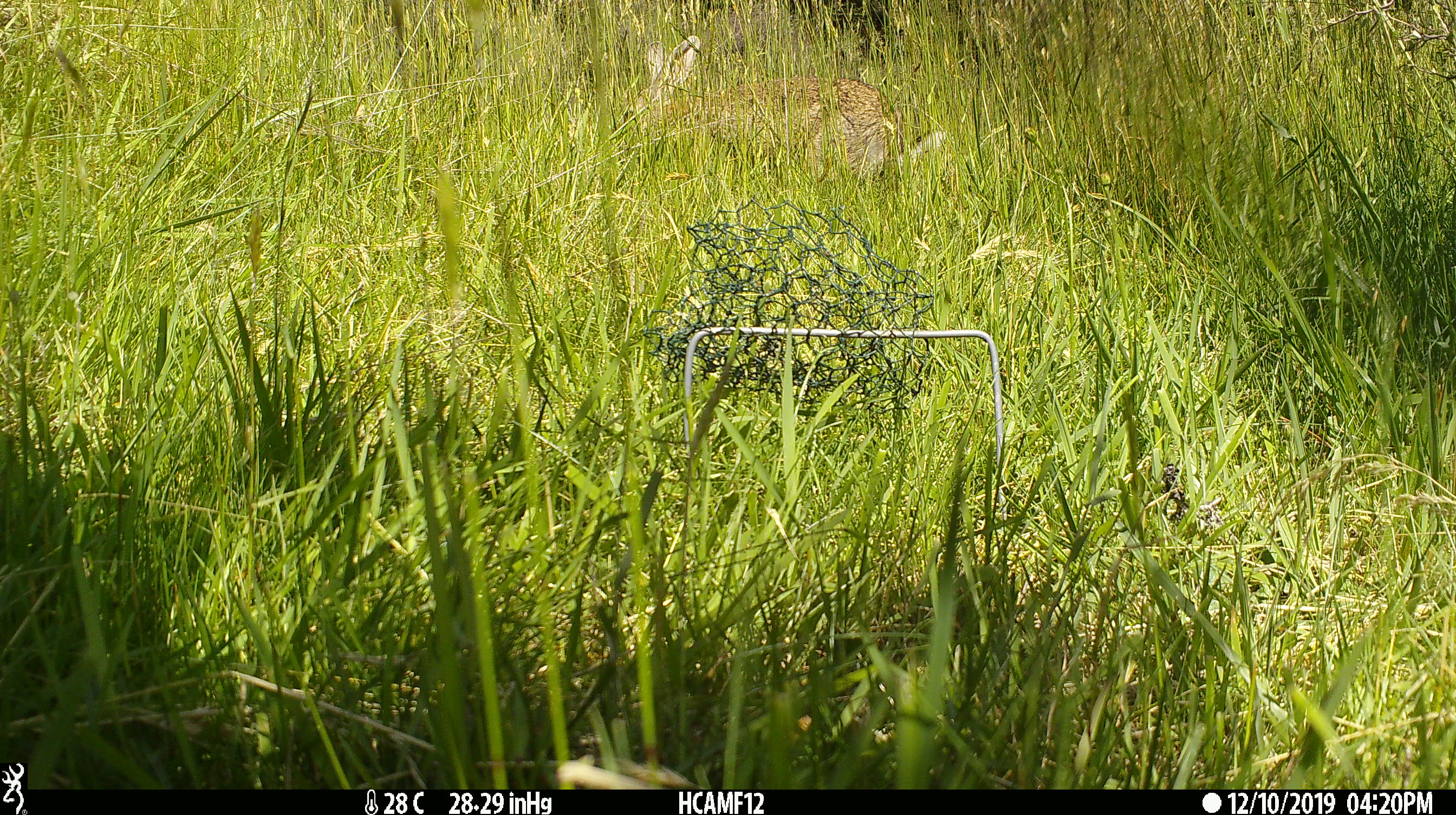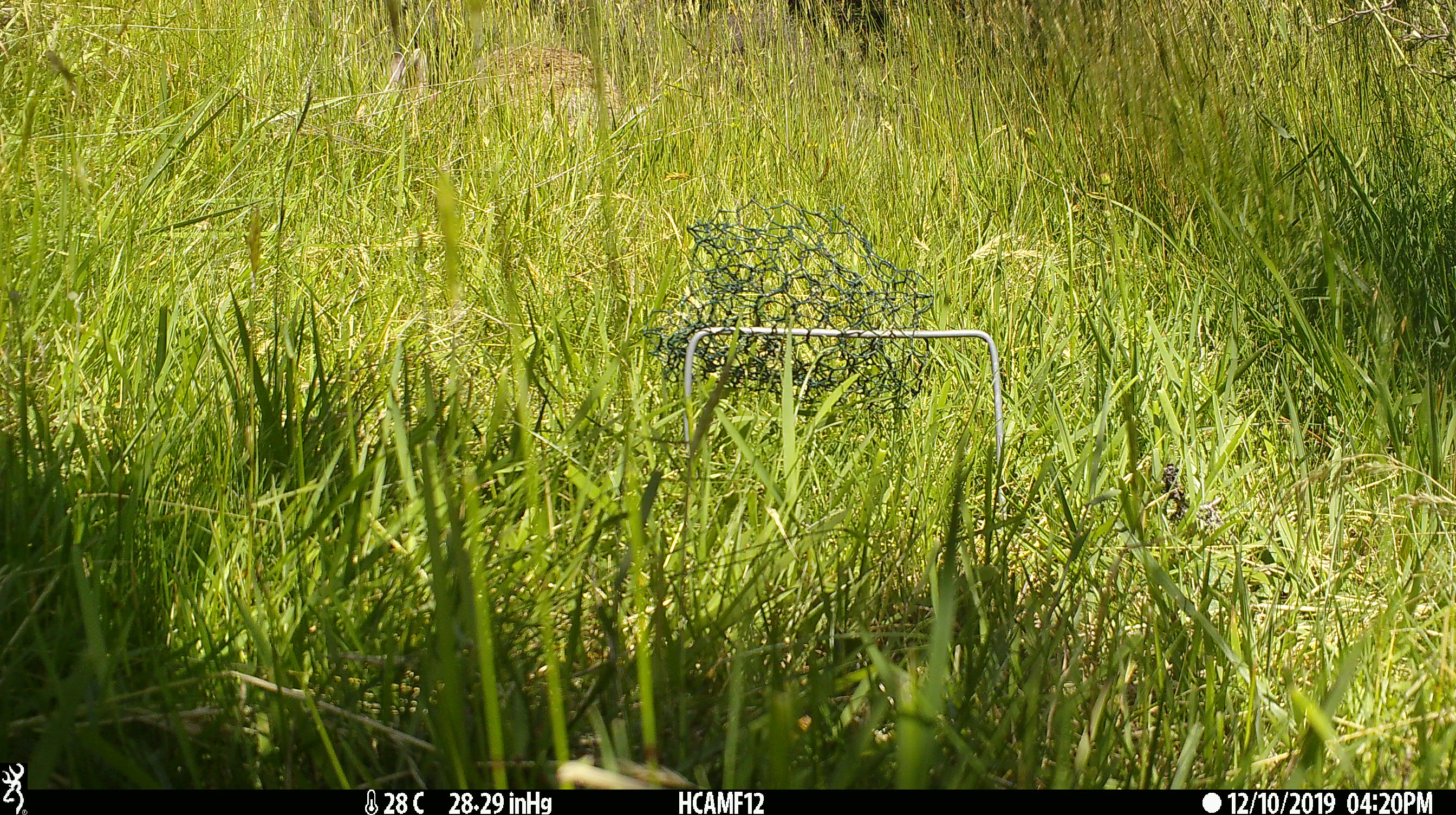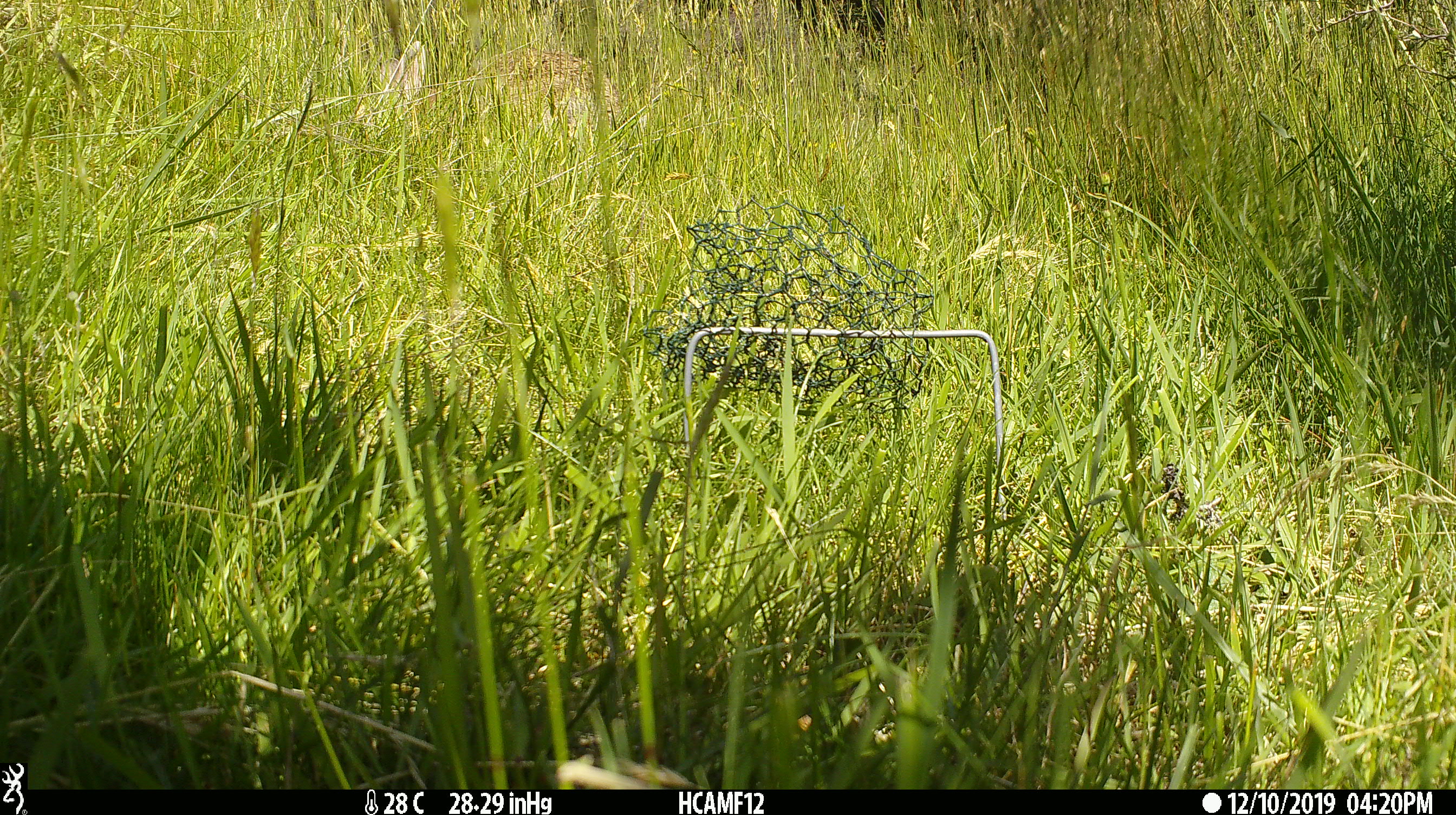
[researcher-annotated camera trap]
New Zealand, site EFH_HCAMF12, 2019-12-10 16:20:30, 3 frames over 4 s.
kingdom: Animalia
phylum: Chordata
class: Mammalia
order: Lagomorpha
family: Leporidae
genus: Oryctolagus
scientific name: Oryctolagus cuniculus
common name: european rabbit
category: rabbit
Rabbit (european rabbit) (Oryctolagus cuniculus).